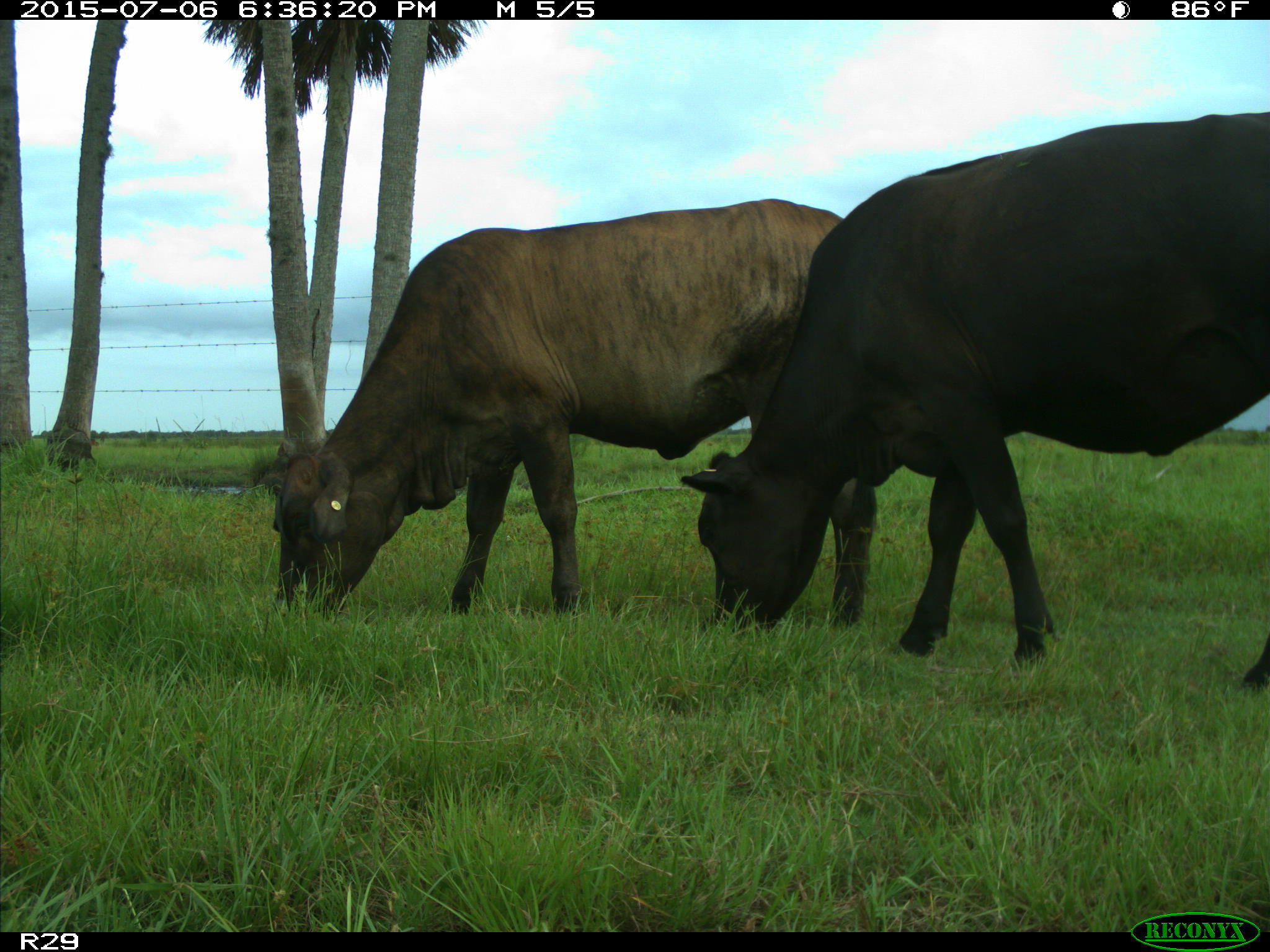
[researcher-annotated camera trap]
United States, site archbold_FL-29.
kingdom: Animalia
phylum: Chordata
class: Mammalia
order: Artiodactyla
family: Bovidae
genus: Bos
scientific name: Bos taurus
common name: domestic cow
Bos taurus (domestic cow).